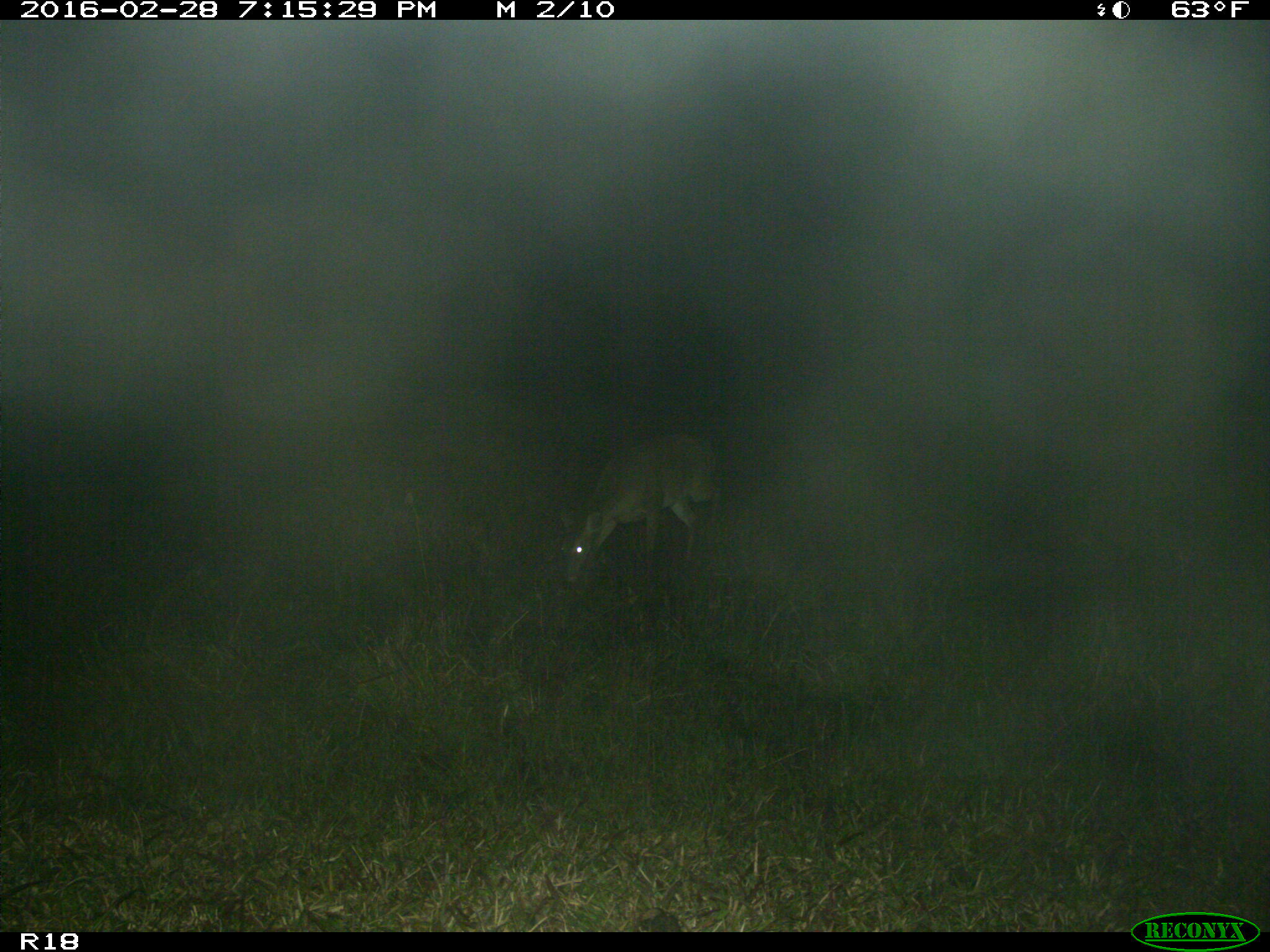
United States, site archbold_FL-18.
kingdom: Animalia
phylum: Chordata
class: Mammalia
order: Artiodactyla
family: Cervidae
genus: Odocoileus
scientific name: Odocoileus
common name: deer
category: unidentified deer